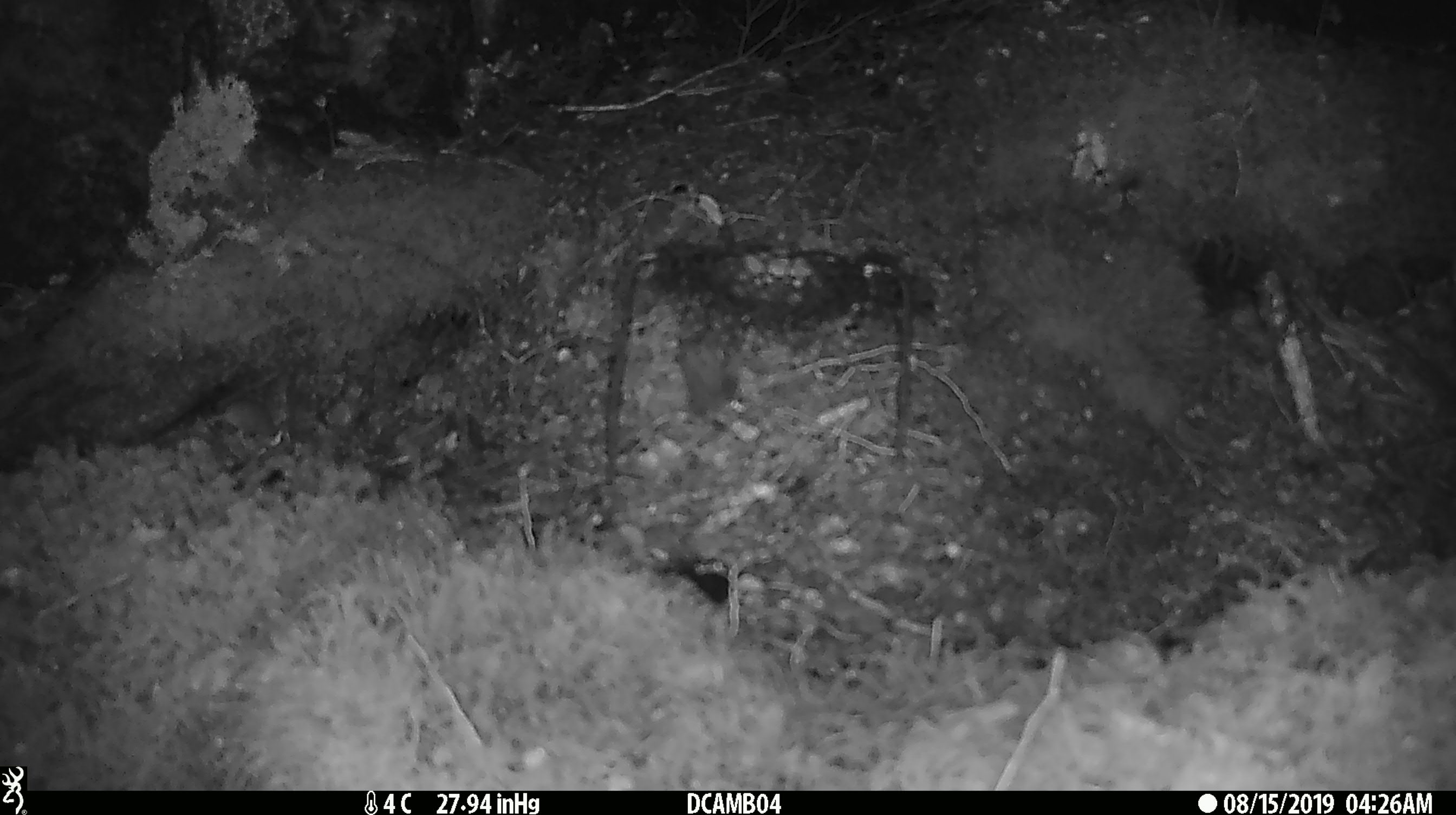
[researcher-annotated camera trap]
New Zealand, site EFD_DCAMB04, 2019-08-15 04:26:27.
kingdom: Animalia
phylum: Chordata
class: Mammalia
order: Rodentia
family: Muridae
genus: Mus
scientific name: Mus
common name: mouse